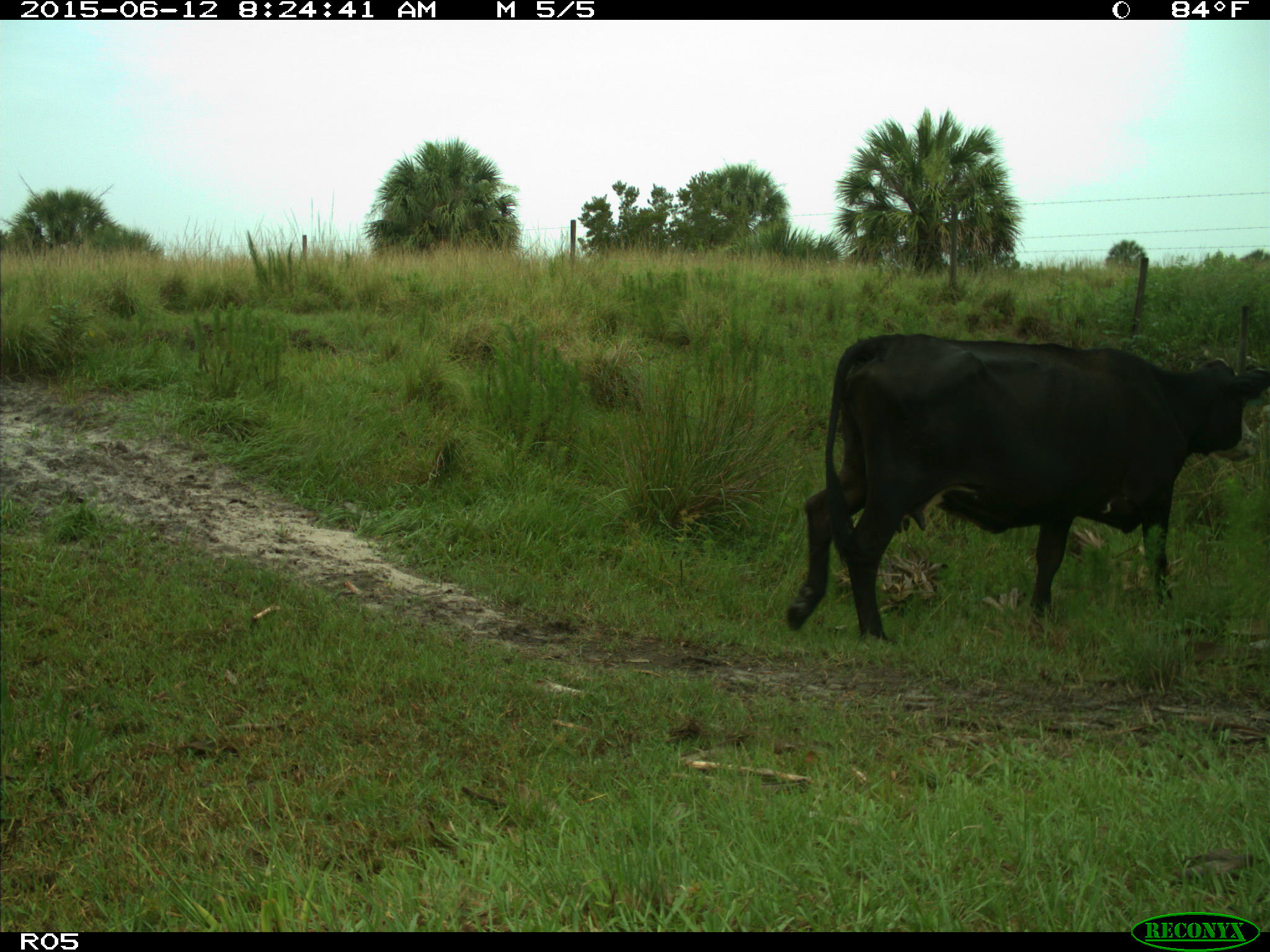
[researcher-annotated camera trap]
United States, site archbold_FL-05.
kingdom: Animalia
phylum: Chordata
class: Mammalia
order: Artiodactyla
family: Bovidae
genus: Bos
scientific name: Bos taurus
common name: domestic cow